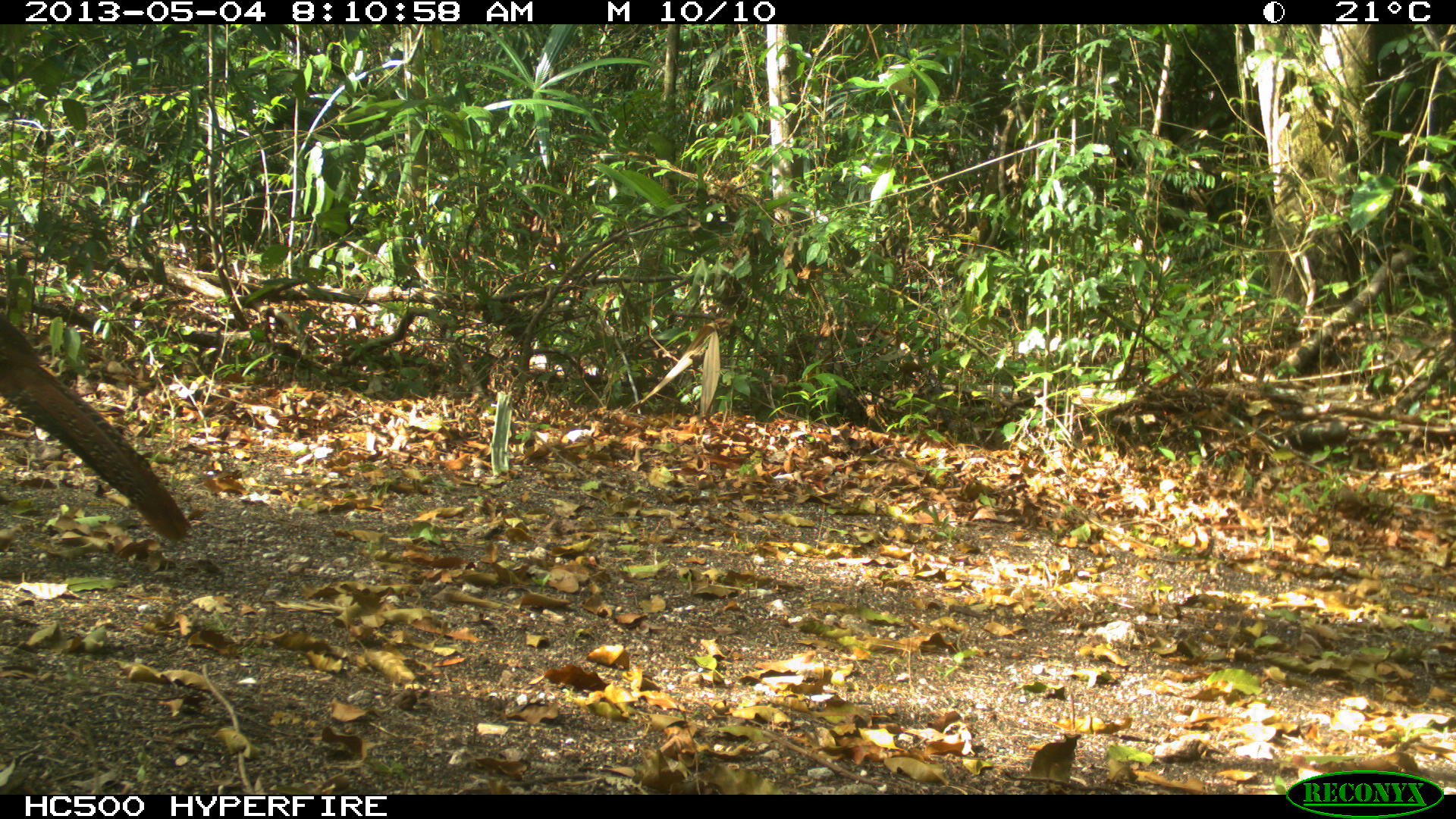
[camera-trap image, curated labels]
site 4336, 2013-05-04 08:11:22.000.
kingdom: Animalia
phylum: Chordata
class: Aves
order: Galliformes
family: Cracidae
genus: Crax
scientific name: Crax rubra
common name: great curassow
Crax rubra (great curassow), count 1, sex female.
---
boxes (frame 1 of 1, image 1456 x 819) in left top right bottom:
crax rubra: 0 314 197 542